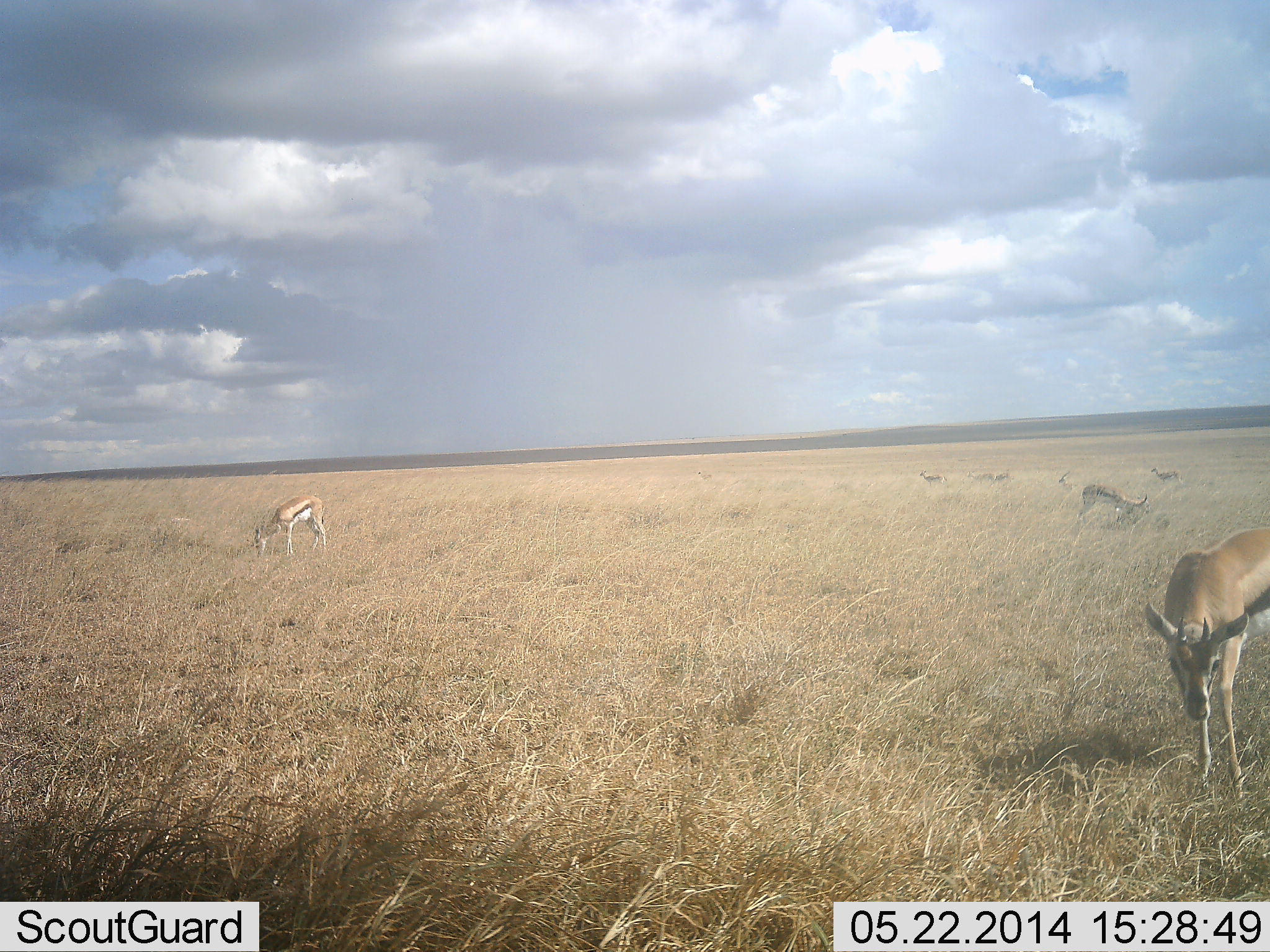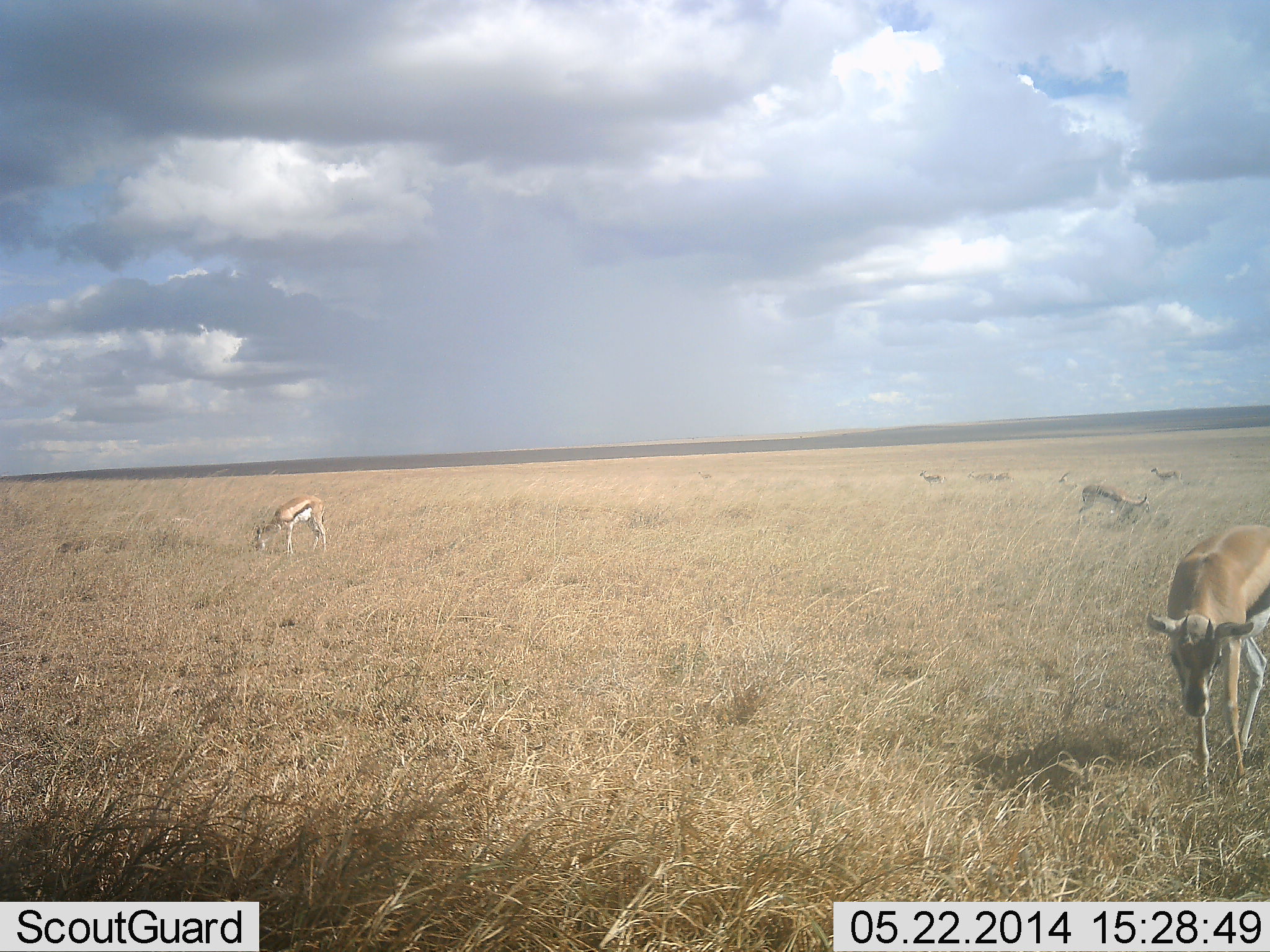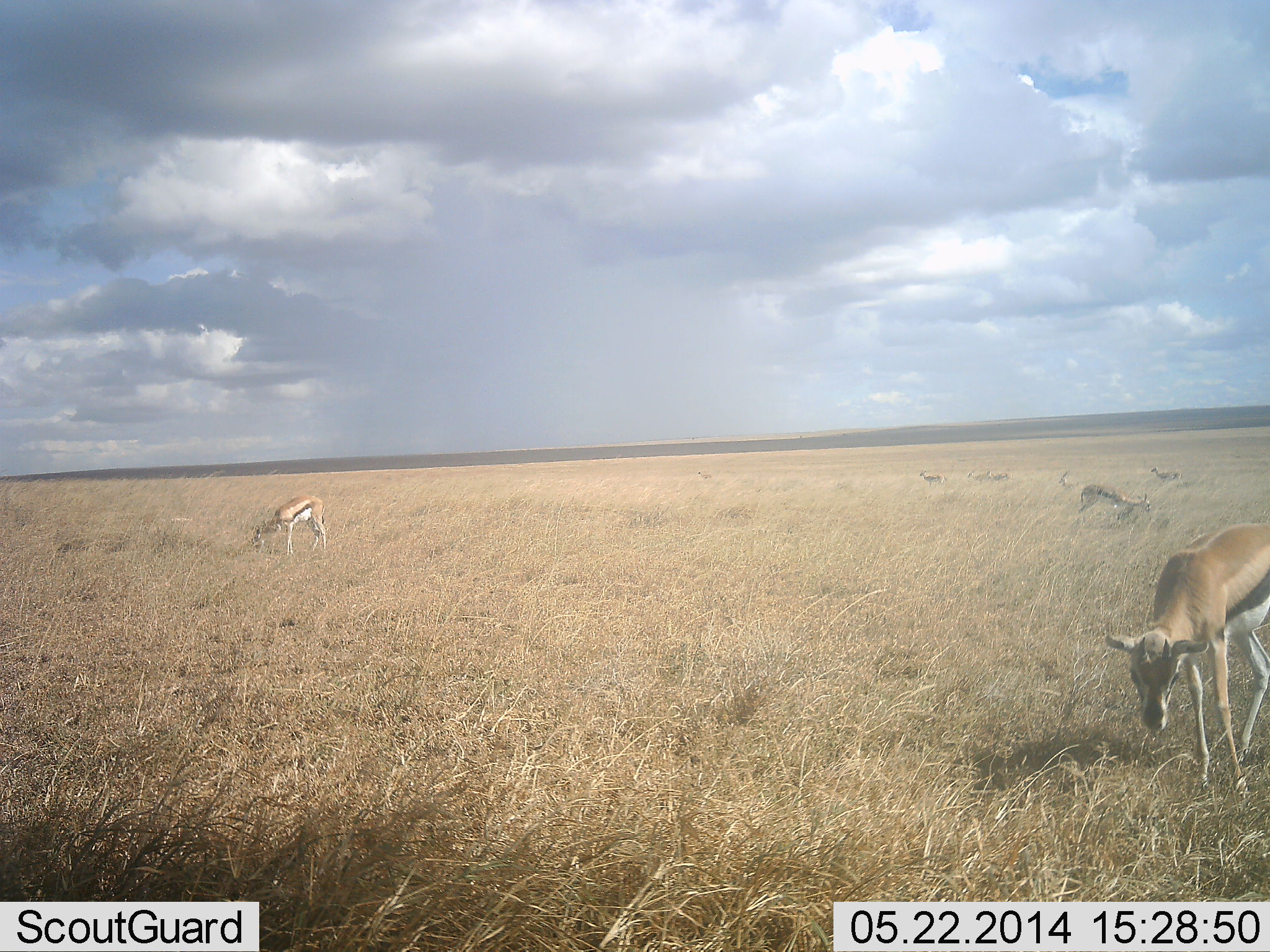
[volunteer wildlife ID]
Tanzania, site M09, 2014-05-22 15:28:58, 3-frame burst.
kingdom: Animalia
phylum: Chordata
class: Mammalia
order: Artiodactyla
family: Bovidae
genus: Eudorcas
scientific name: Eudorcas thomsonii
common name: thomson's gazelle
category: gazellethomsons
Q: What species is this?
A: Gazellethomsons (thomson's gazelle) (Eudorcas thomsonii).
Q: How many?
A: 7.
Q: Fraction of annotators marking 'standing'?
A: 47%.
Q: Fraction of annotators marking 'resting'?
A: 0%.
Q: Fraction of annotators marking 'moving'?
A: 27%.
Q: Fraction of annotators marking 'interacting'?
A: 0%.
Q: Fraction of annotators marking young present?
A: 0%.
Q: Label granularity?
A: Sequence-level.